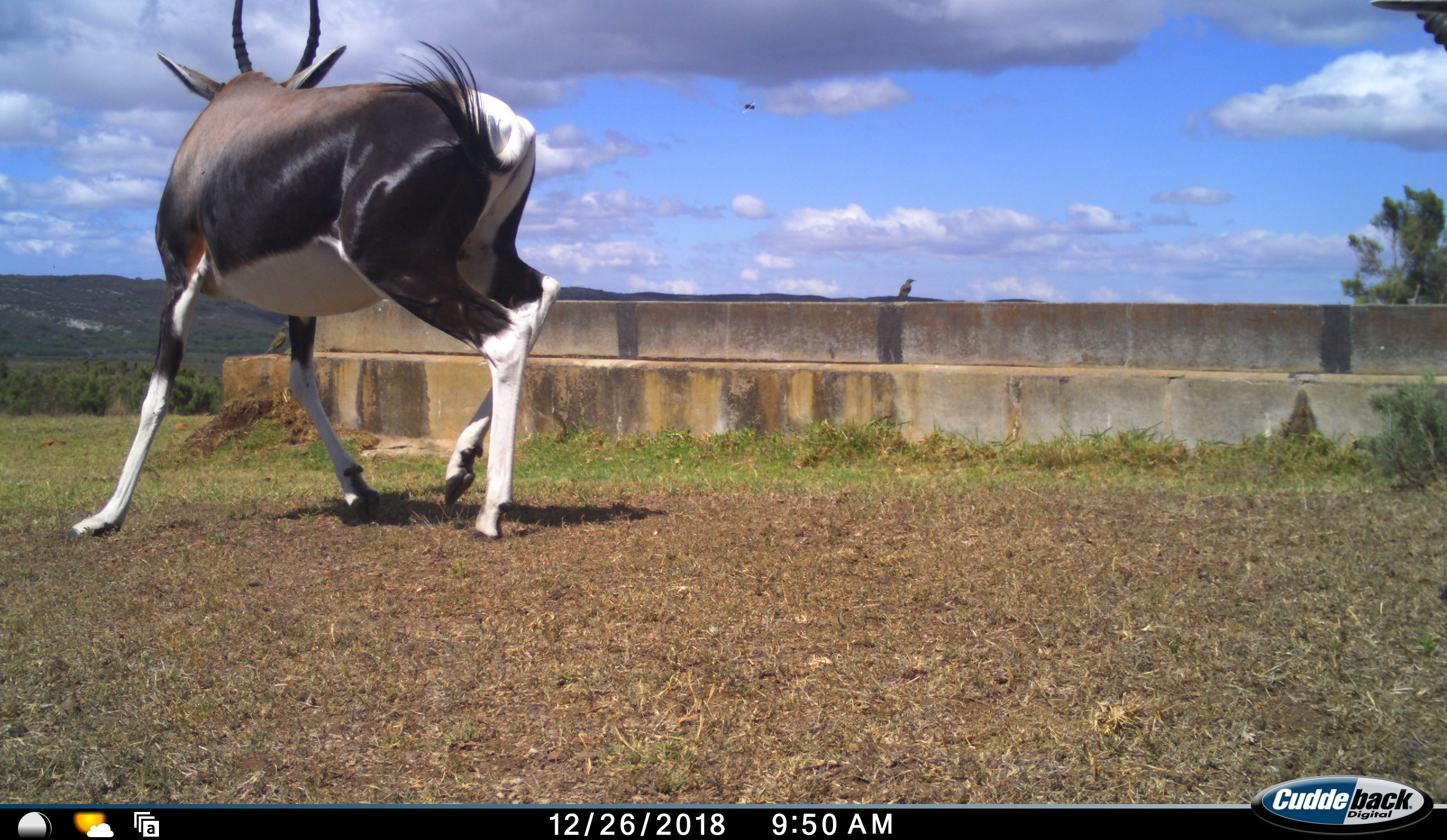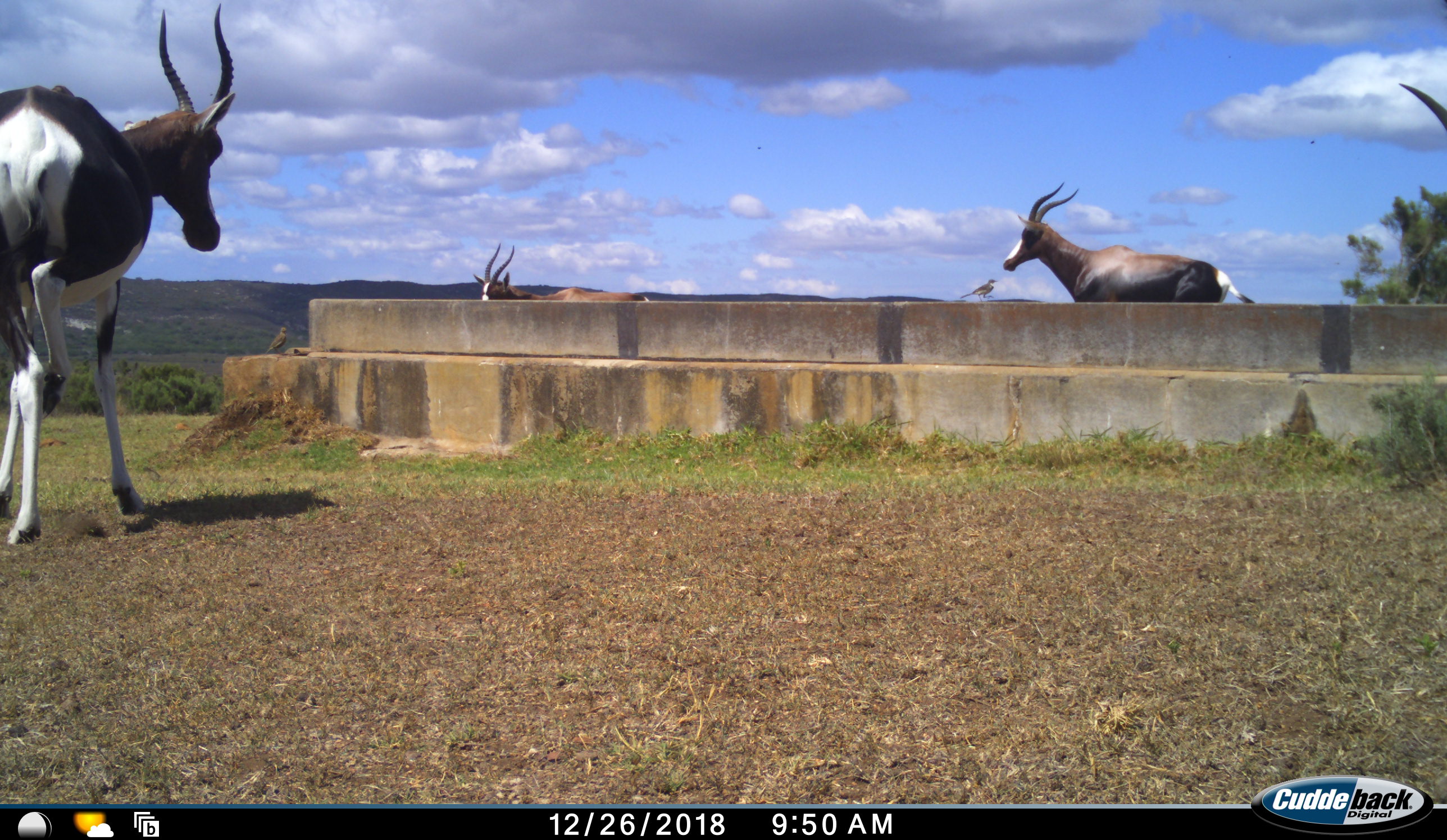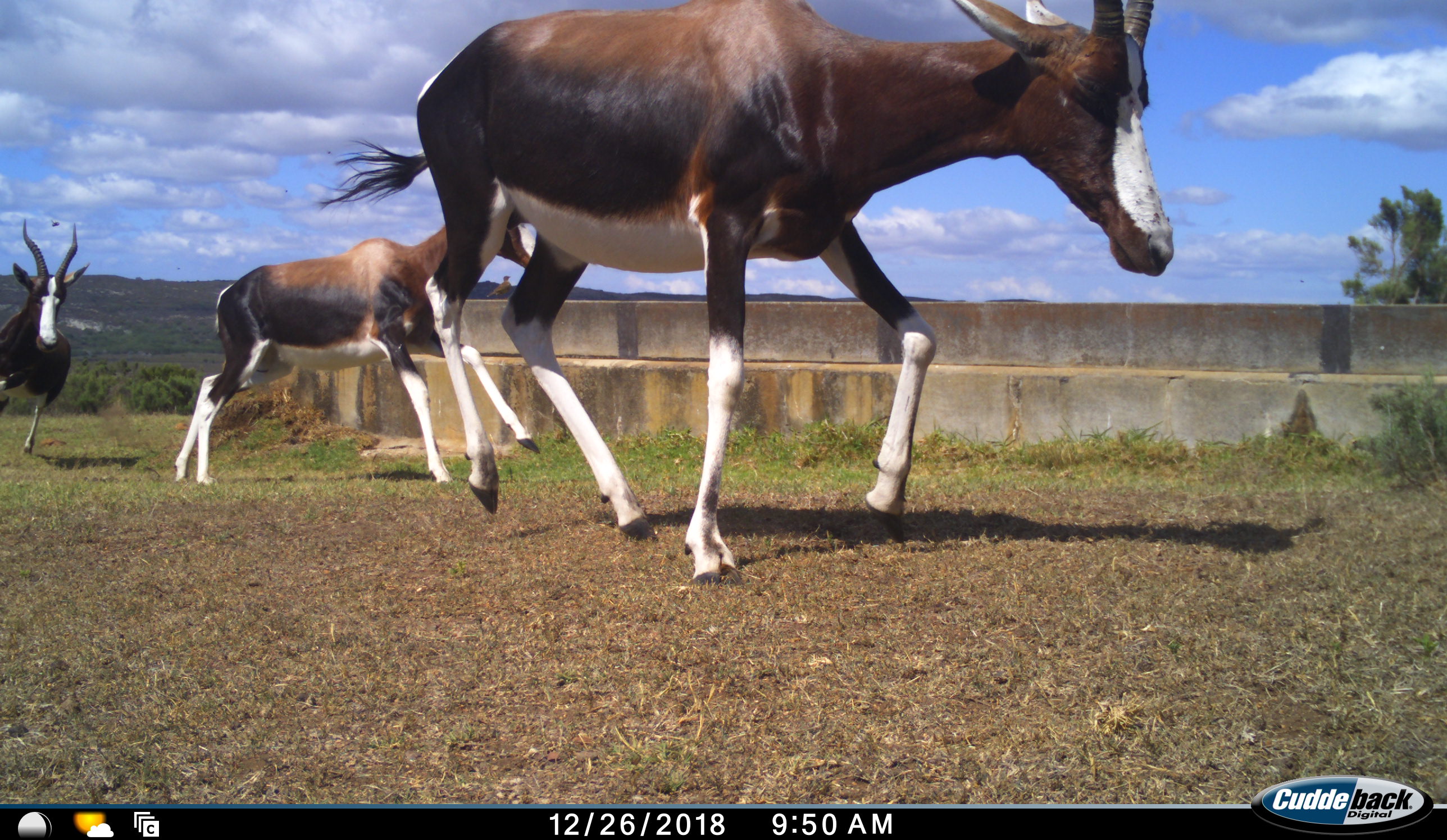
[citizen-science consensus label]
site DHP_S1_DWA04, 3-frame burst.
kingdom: Animalia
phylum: Chordata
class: Mammalia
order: Artiodactyla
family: Bovidae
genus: Damaliscus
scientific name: Damaliscus pygargus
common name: bontebok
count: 4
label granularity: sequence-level